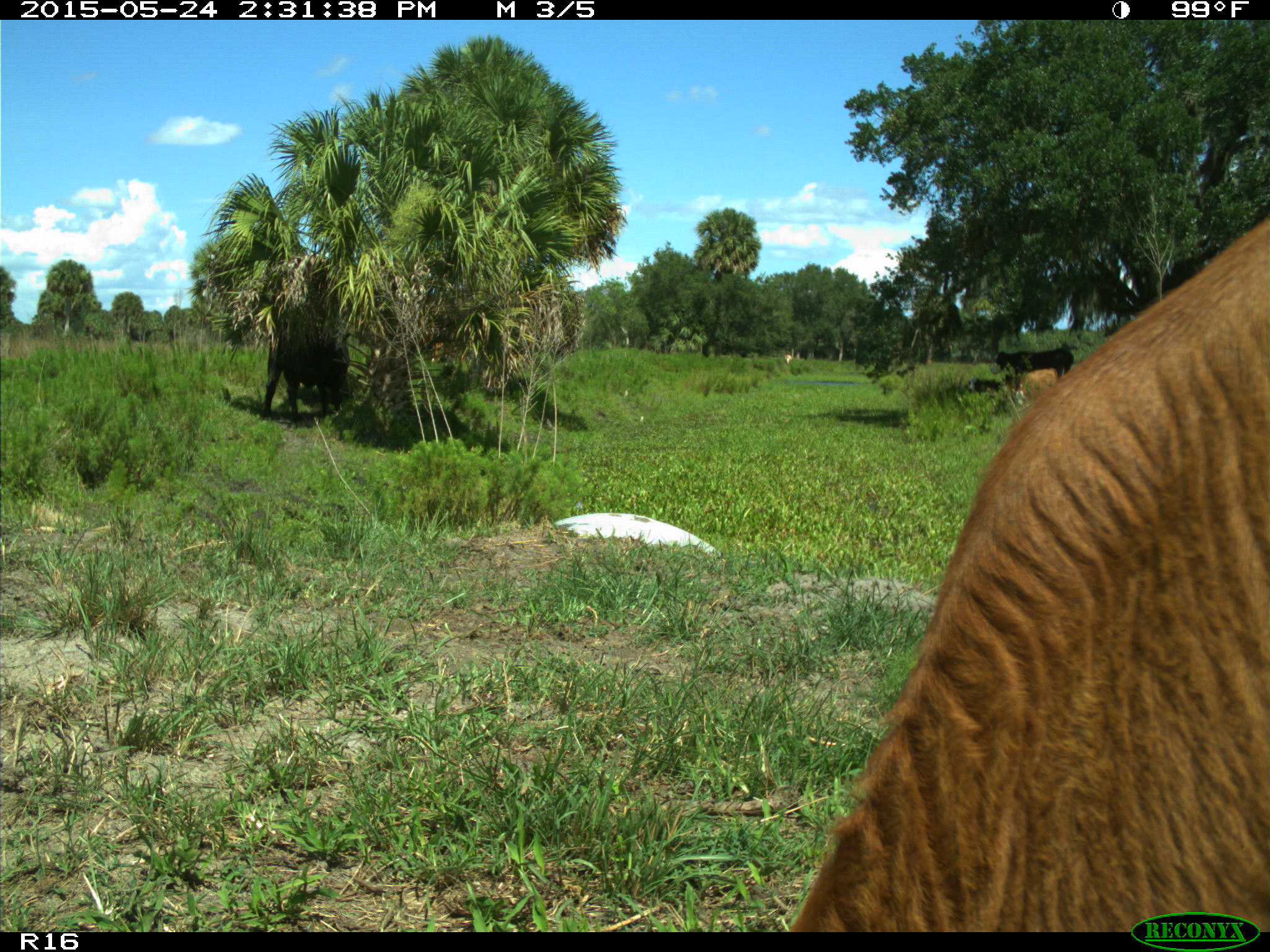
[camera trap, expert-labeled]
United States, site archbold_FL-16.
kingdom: Animalia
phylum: Chordata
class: Mammalia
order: Artiodactyla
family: Bovidae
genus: Bos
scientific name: Bos taurus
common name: domestic cow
Bos taurus (domestic cow).